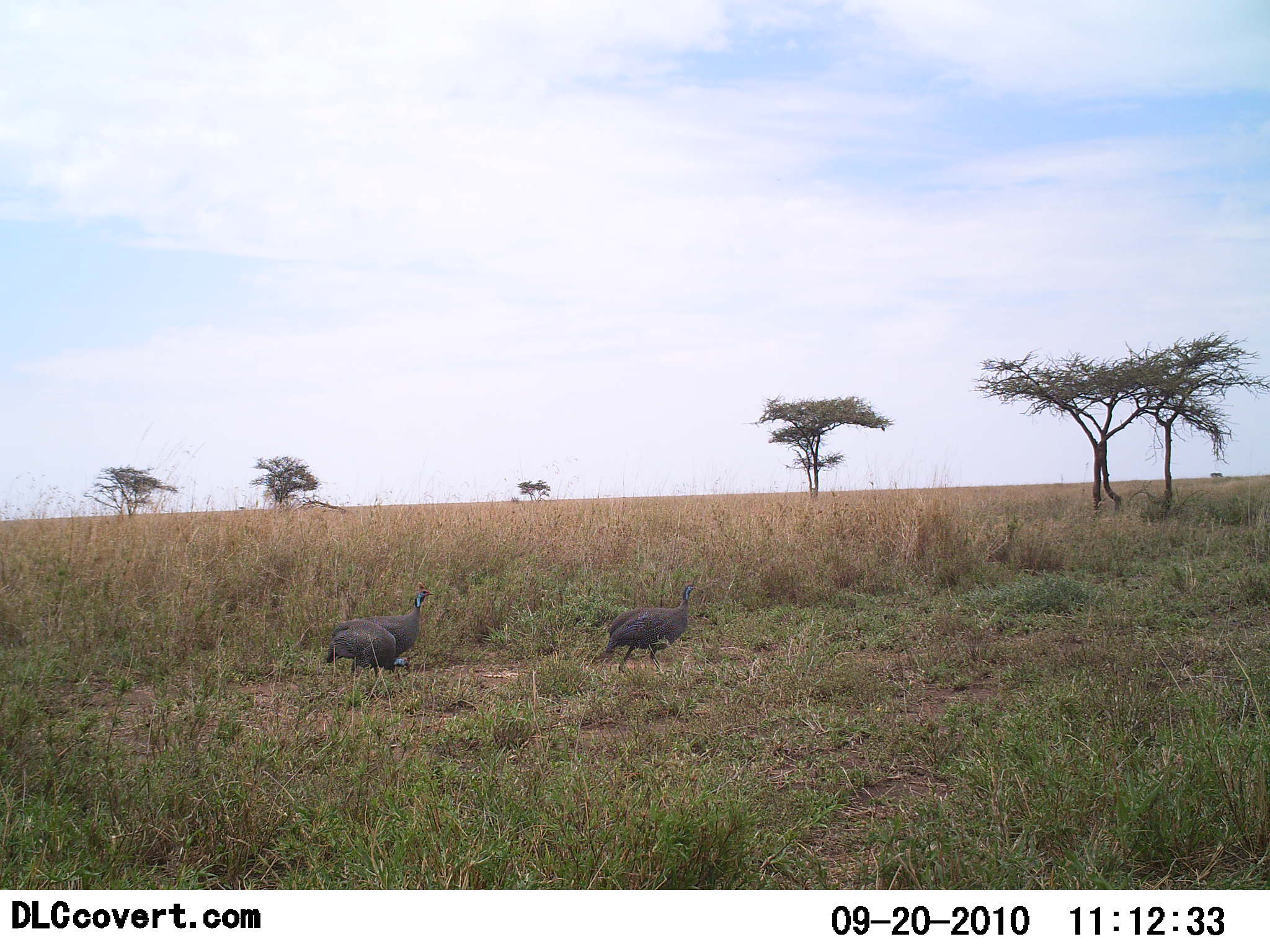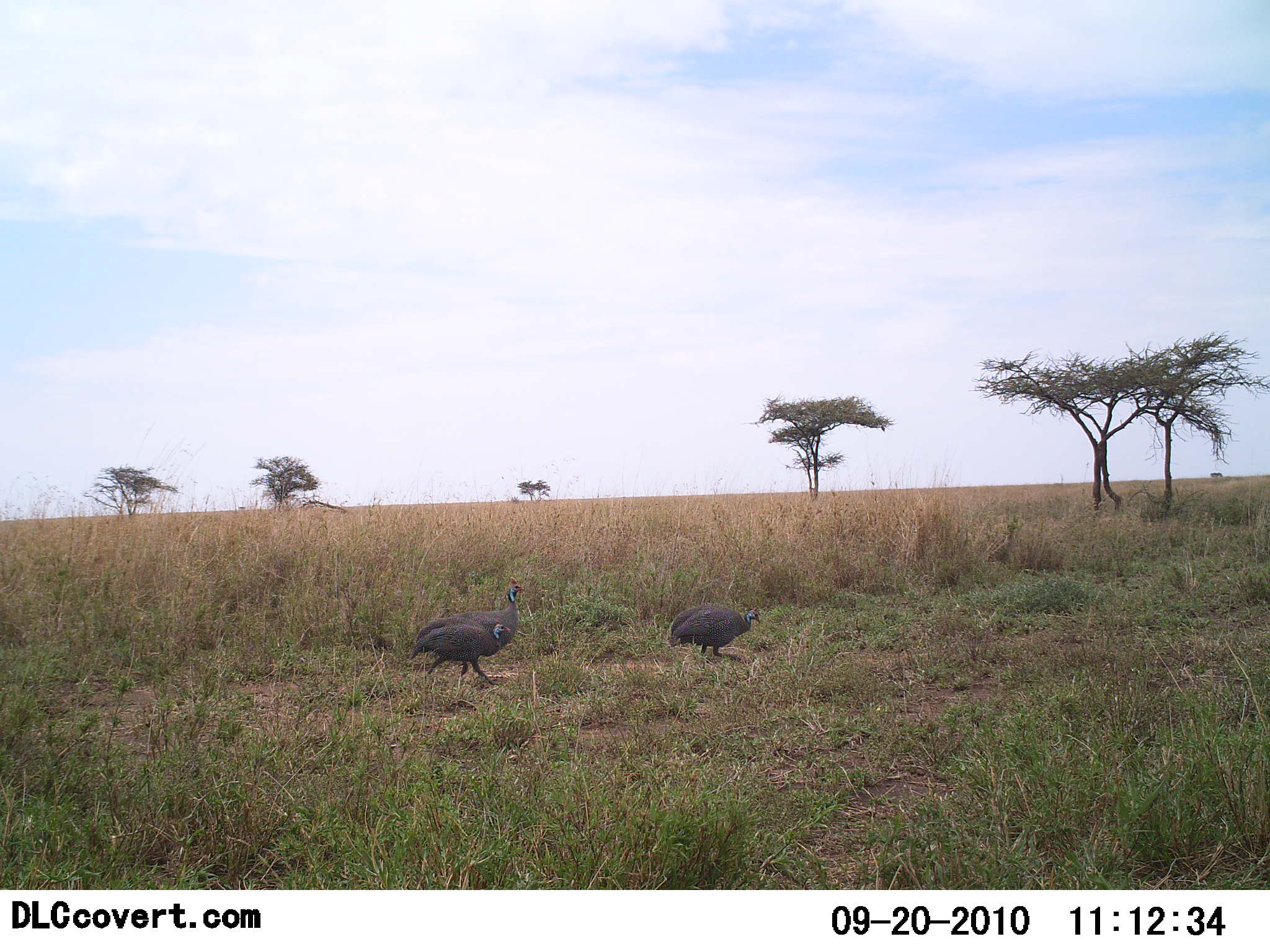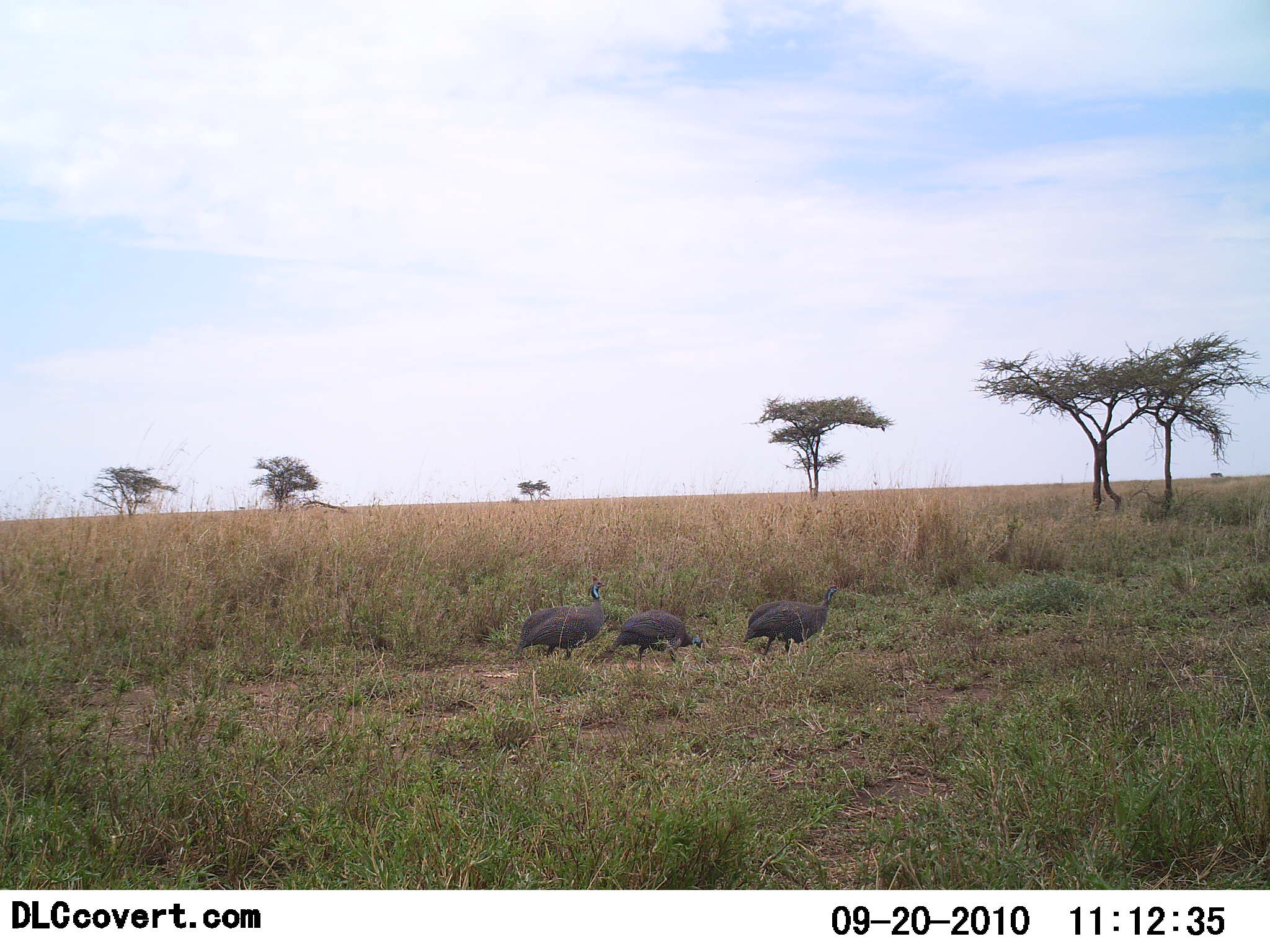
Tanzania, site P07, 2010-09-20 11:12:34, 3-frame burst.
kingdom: Animalia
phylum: Chordata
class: Aves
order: Galliformes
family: Numididae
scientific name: Numididae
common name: guinea fowl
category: guineafowl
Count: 3.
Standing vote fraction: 0%.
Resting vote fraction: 0%.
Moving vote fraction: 100%.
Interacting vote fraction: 0%.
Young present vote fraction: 0%.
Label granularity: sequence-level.